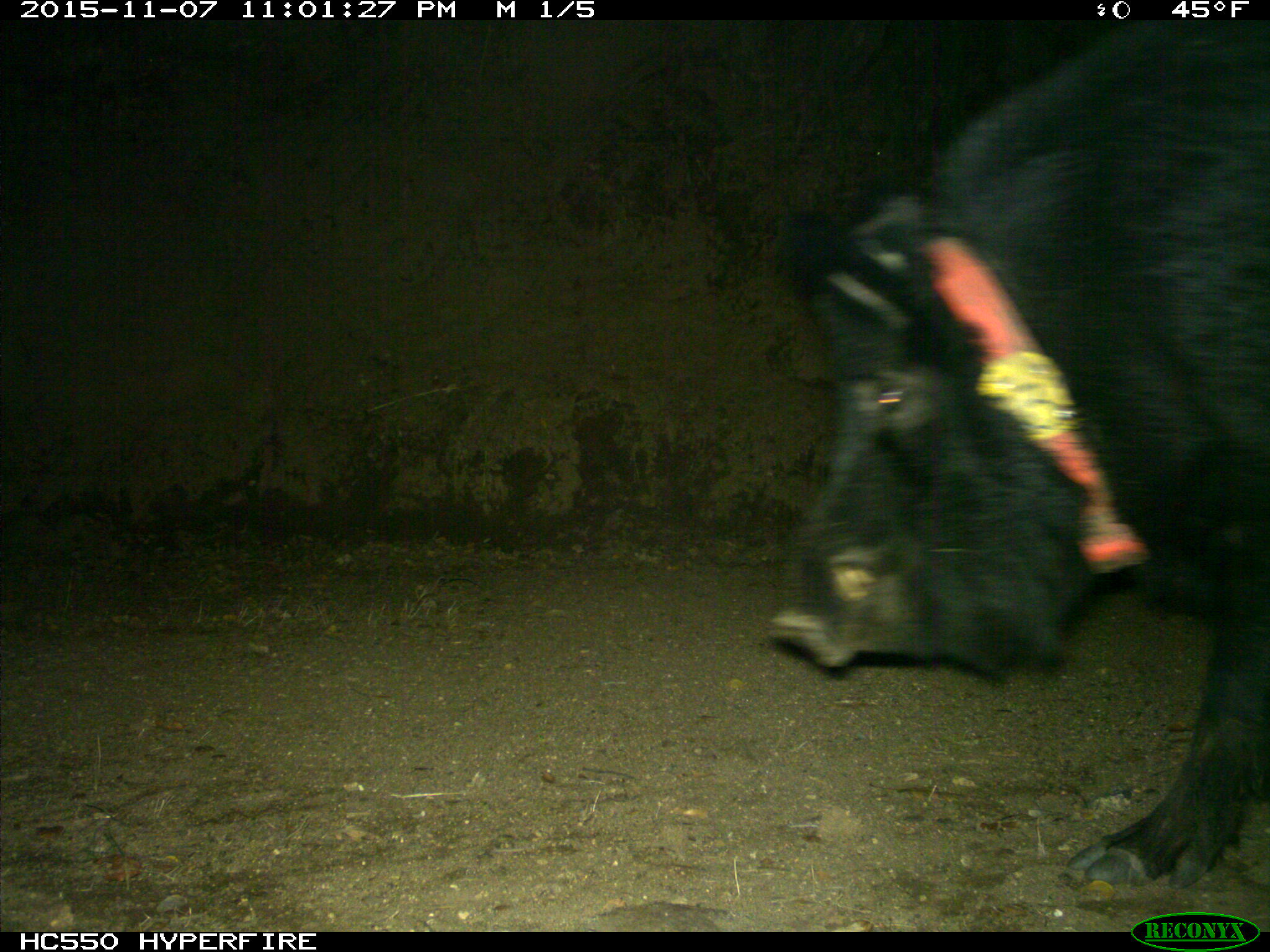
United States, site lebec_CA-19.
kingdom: Animalia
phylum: Chordata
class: Mammalia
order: Artiodactyla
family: Suidae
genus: Sus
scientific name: Sus scrofa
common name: wild boar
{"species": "Sus scrofa (wild boar)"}